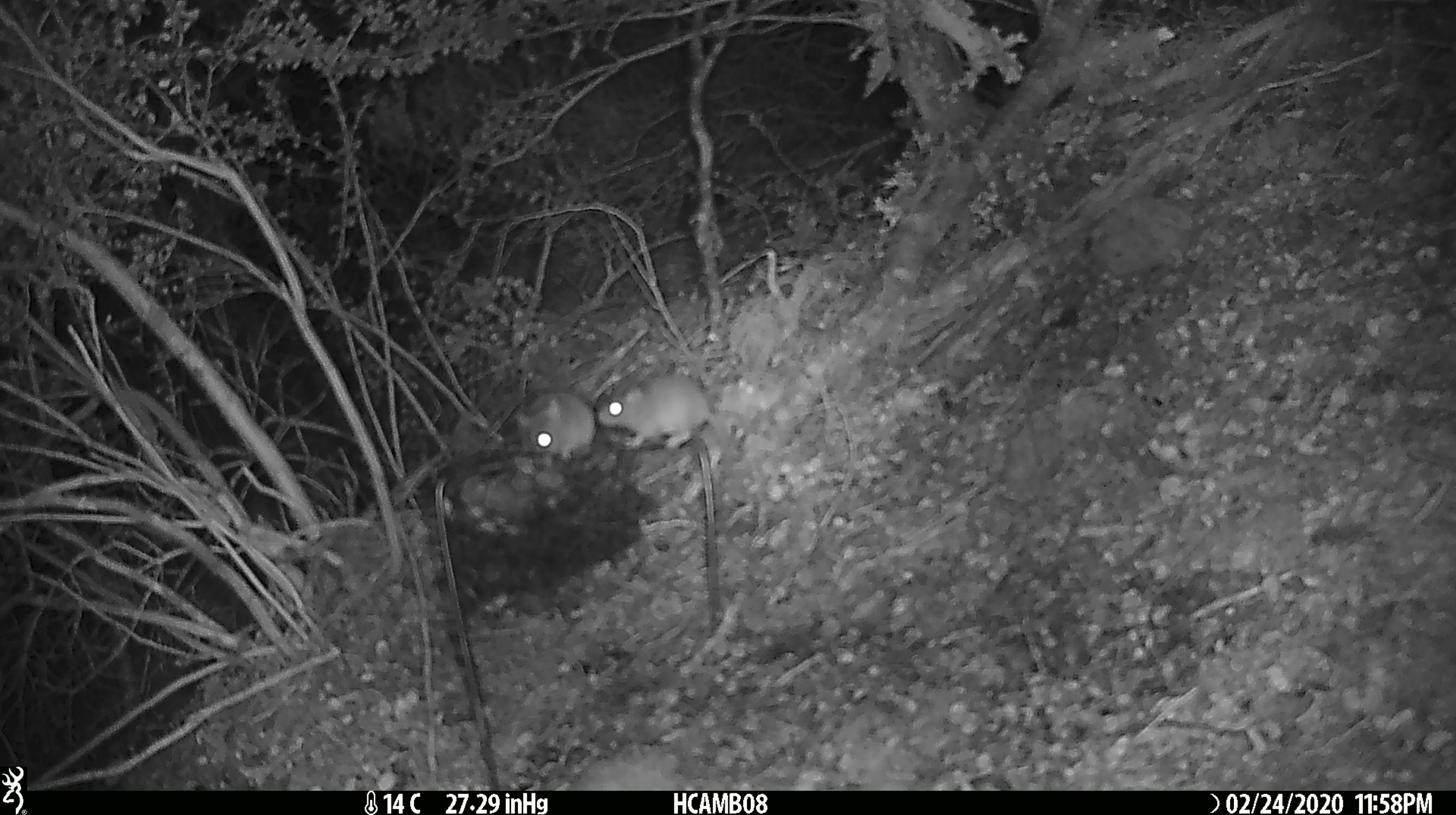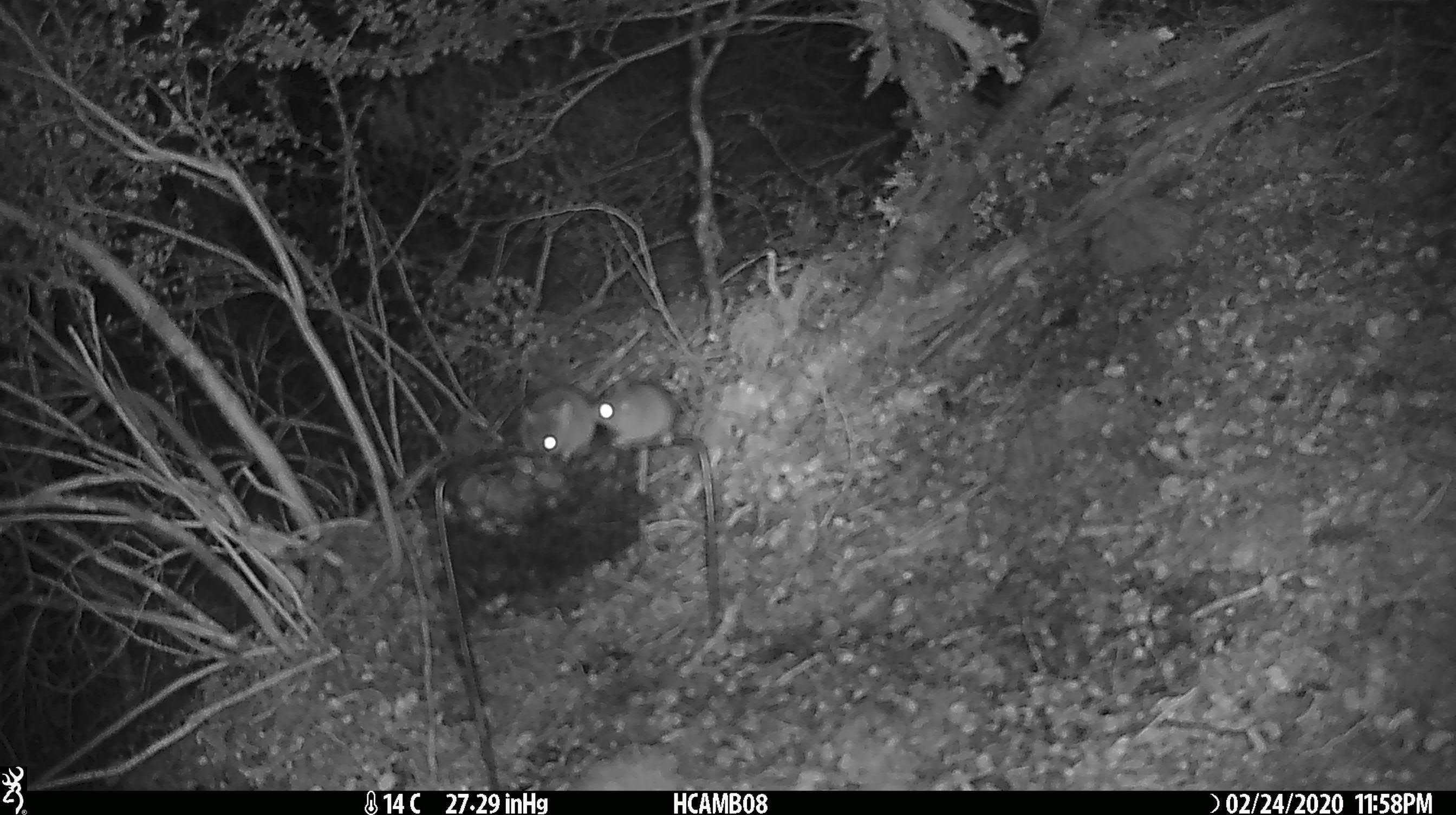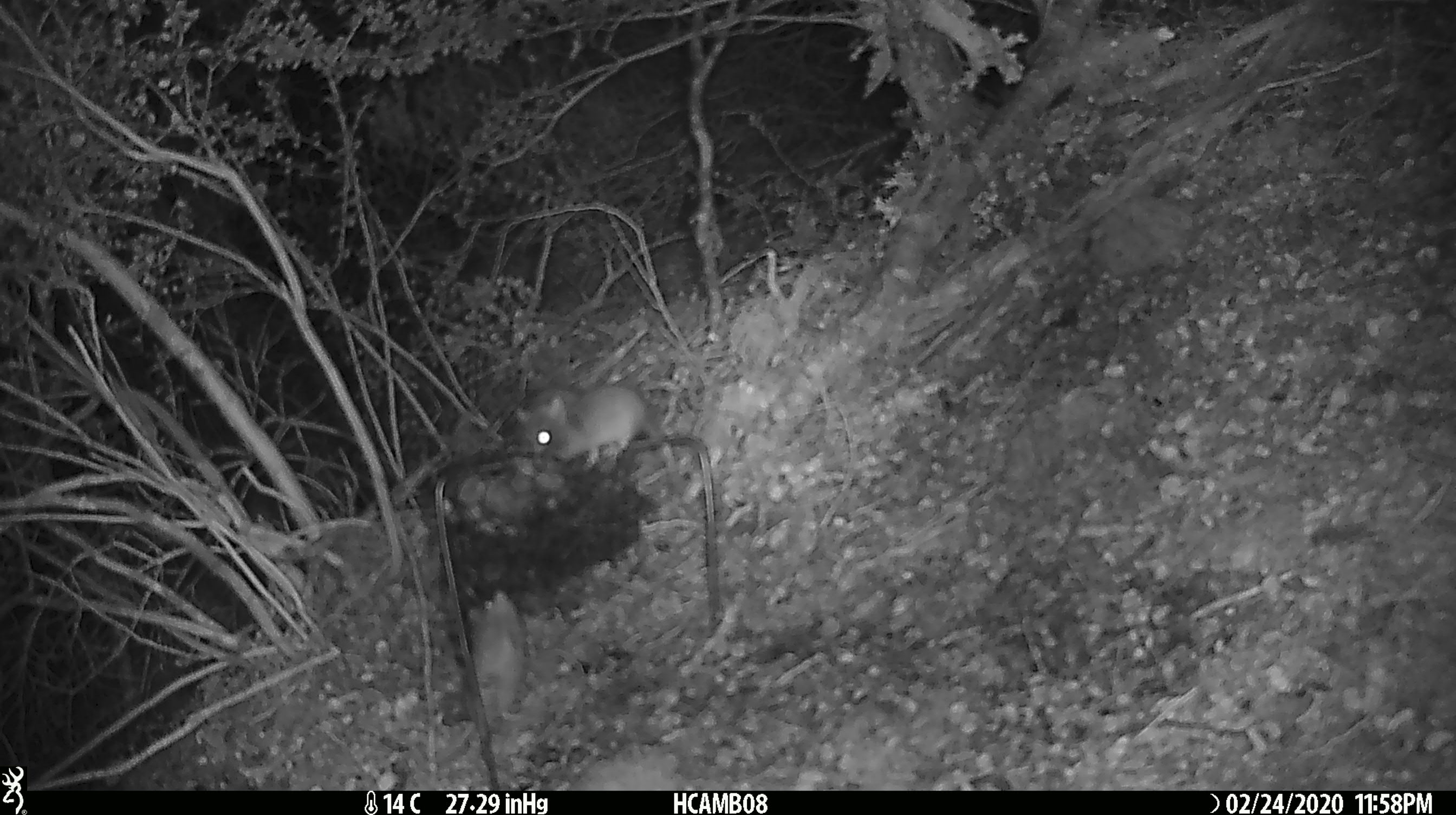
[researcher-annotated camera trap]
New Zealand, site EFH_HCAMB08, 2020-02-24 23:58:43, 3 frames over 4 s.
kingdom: Animalia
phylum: Chordata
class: Mammalia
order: Rodentia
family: Muridae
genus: Mus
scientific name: Mus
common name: mouse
Mouse (Mus).